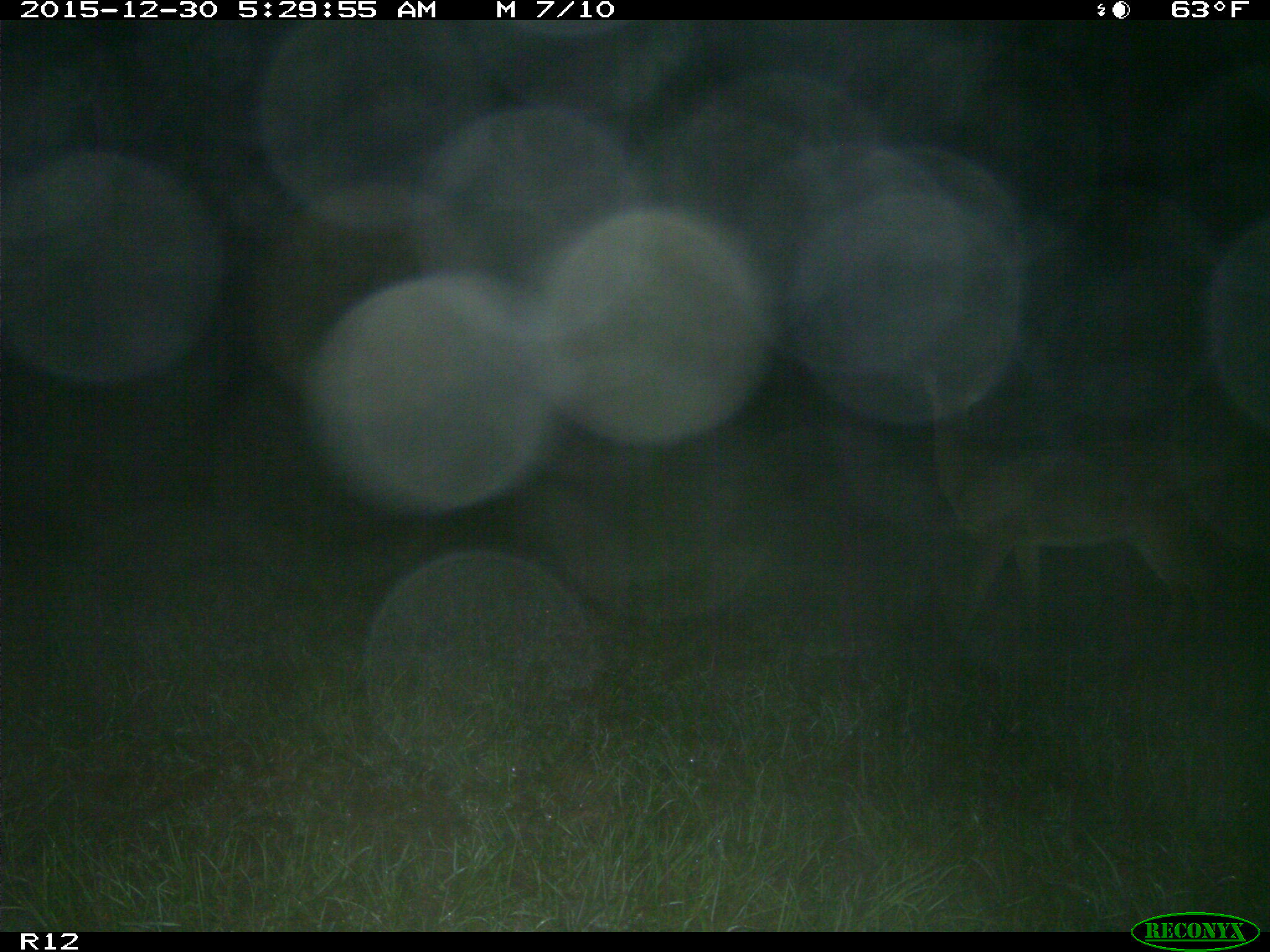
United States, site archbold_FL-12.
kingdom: Animalia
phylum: Chordata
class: Mammalia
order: Artiodactyla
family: Cervidae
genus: Odocoileus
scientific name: Odocoileus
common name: deer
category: unidentified deer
Unidentified deer (deer) (Odocoileus).